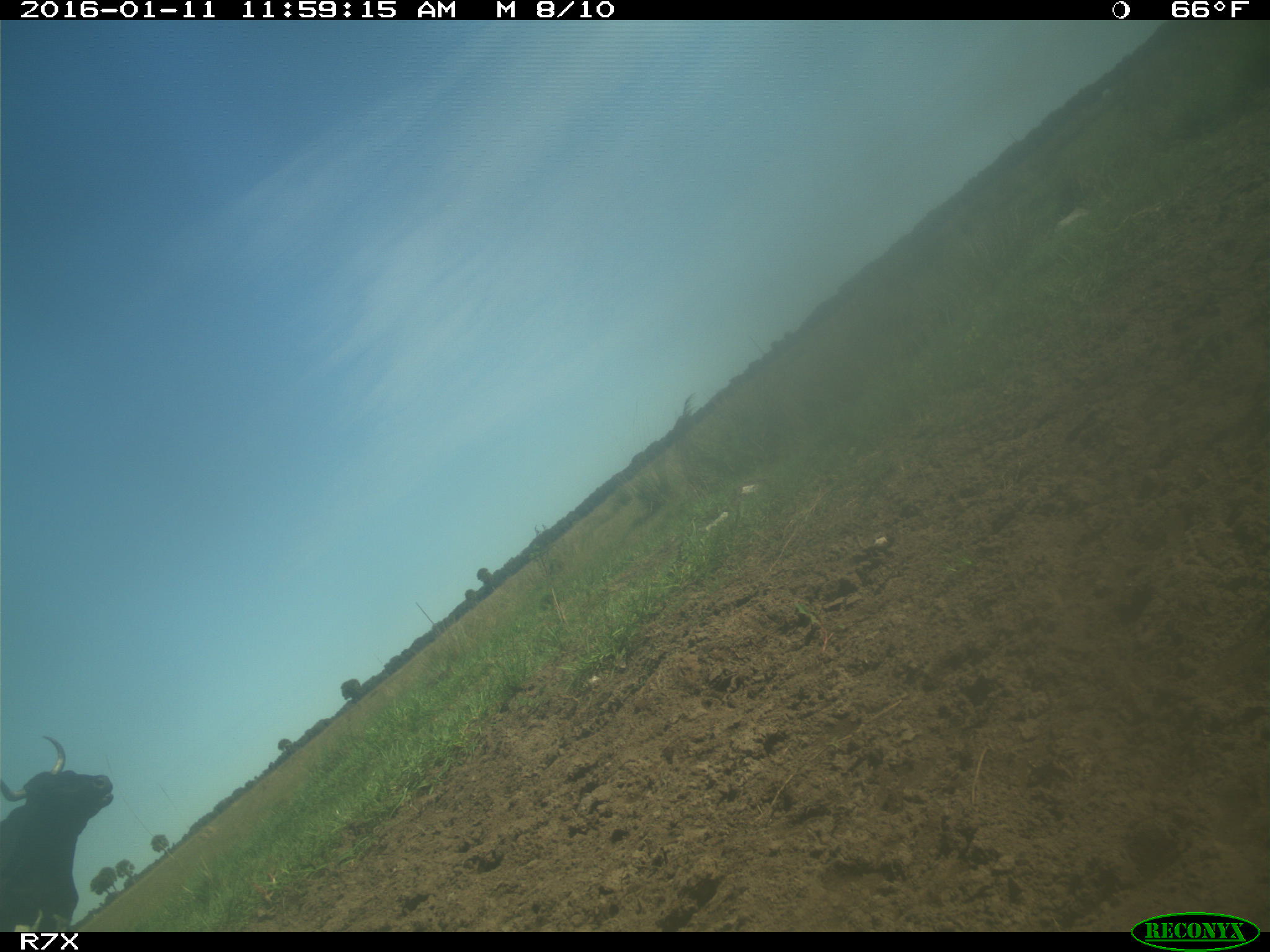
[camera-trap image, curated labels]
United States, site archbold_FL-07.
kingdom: Animalia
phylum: Chordata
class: Mammalia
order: Artiodactyla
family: Bovidae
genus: Bos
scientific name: Bos taurus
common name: domestic cow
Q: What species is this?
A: Bos taurus (domestic cow).